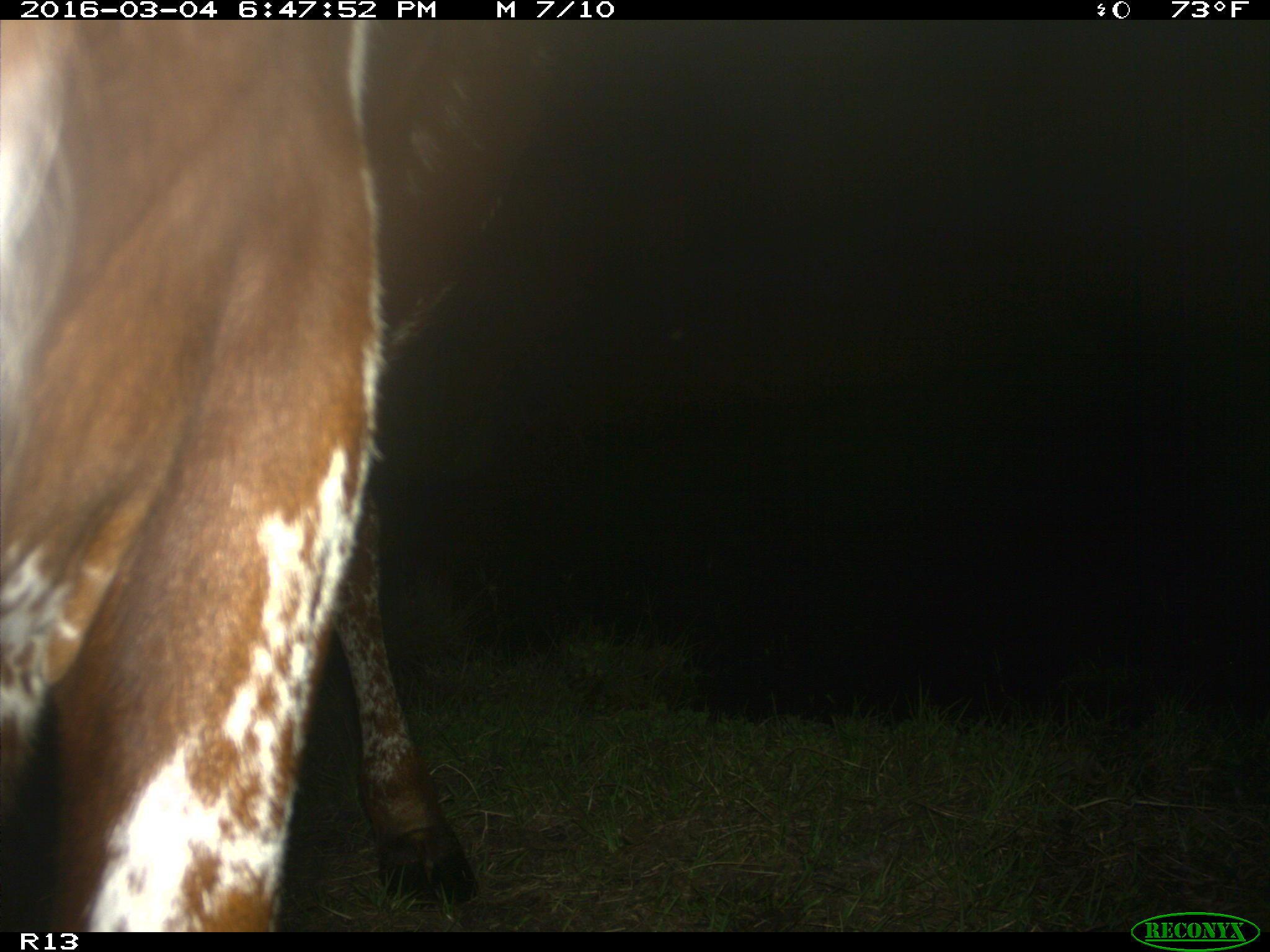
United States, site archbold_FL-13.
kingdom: Animalia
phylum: Chordata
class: Mammalia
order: Artiodactyla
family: Bovidae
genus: Bos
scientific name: Bos taurus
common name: domestic cow